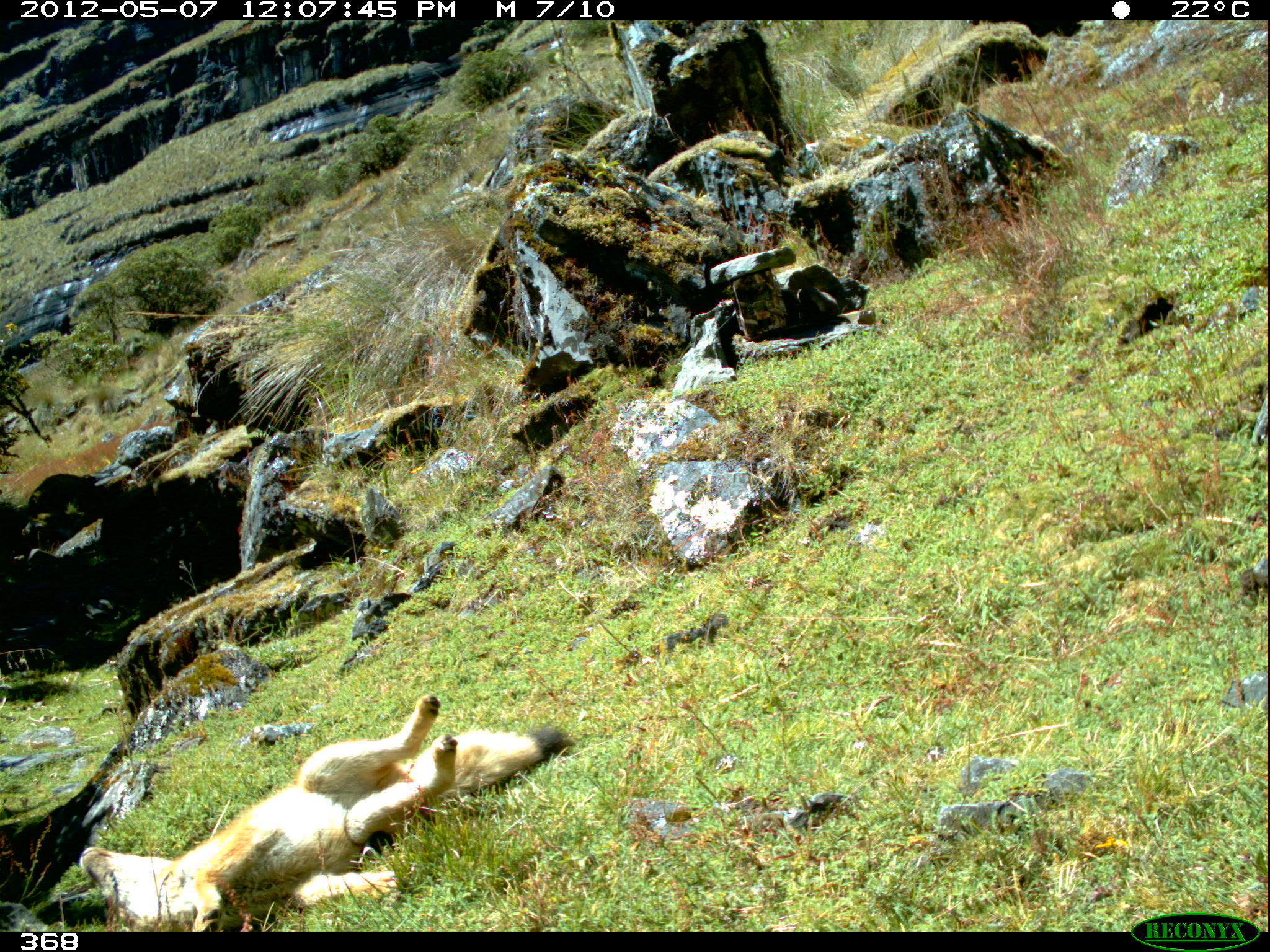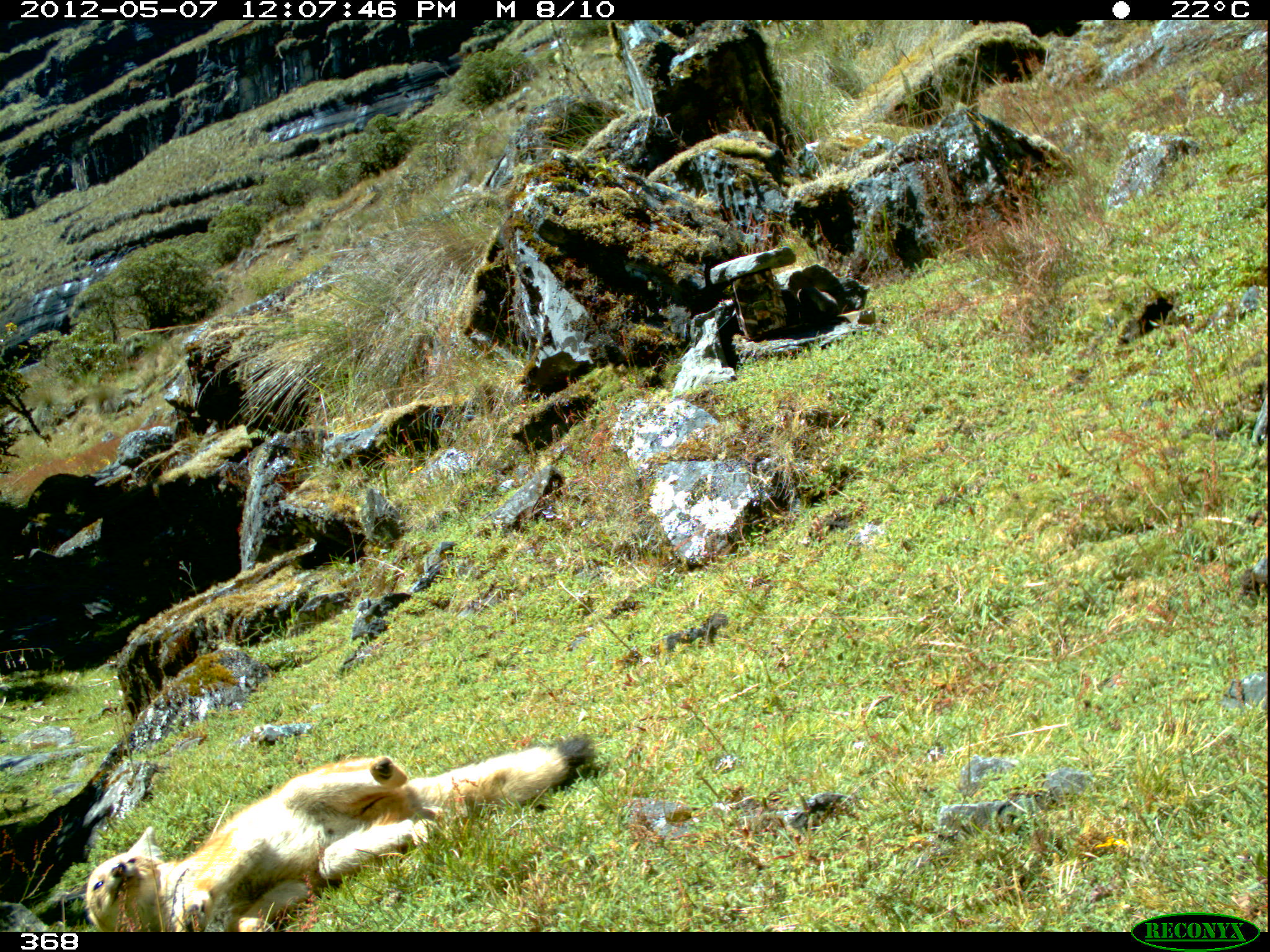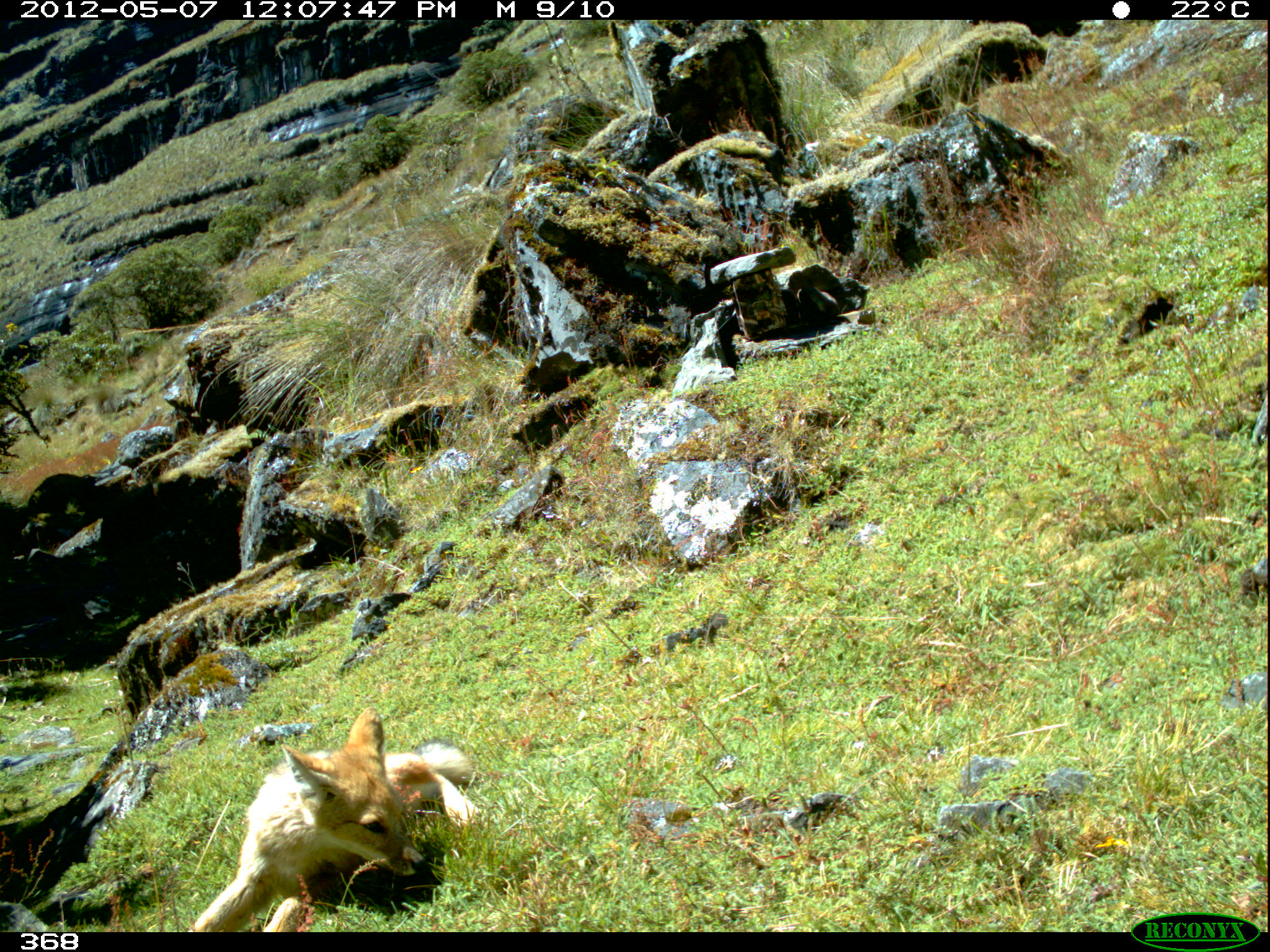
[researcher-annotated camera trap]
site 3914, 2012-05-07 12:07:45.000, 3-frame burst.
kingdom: Animalia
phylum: Chordata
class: Mammalia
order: Carnivora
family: Canidae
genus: Lycalopex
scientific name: Lycalopex culpaeus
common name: culpeo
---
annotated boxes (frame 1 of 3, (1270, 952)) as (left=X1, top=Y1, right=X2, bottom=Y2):
lycalopex culpaeus: (left=80, top=696, right=575, bottom=930)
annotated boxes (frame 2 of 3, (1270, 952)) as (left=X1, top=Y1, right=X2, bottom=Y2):
lycalopex culpaeus: (left=61, top=734, right=597, bottom=931)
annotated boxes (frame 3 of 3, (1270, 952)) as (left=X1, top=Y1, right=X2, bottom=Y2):
lycalopex culpaeus: (left=186, top=707, right=481, bottom=931)